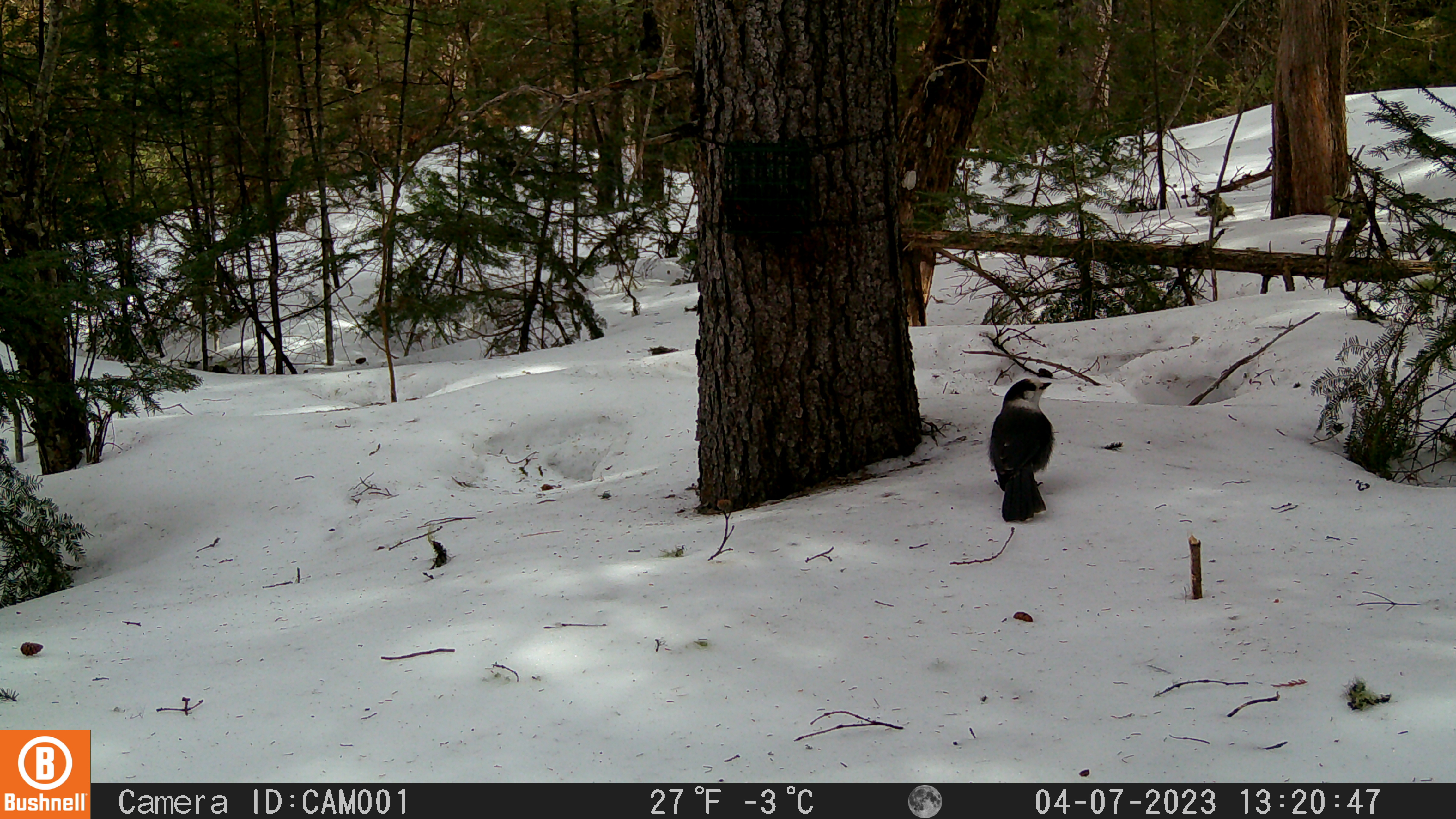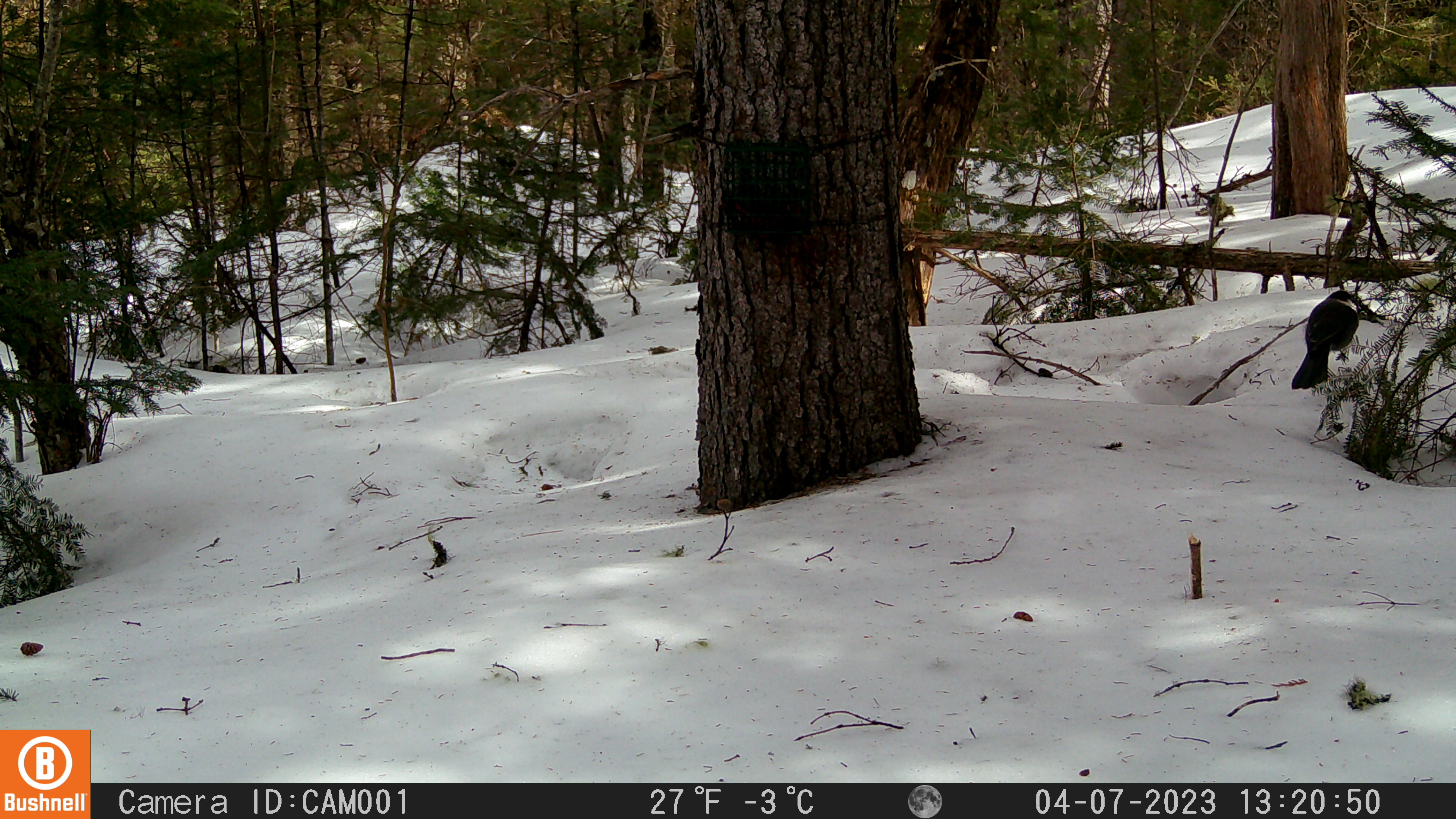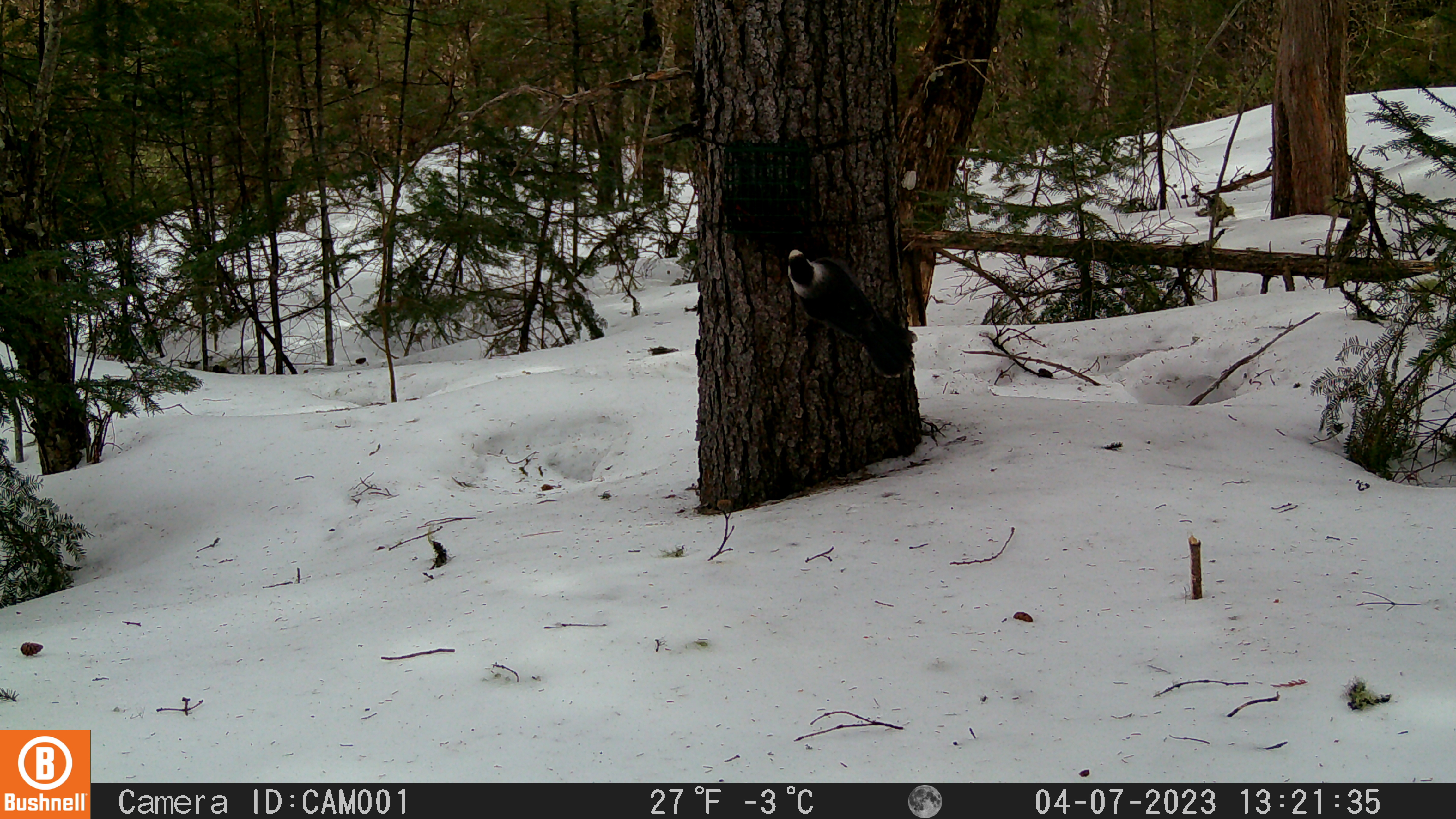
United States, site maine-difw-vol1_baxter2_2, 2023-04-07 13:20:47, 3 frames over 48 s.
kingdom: Animalia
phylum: Chordata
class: Aves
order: Passeriformes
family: Corvidae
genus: Perisoreus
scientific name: Perisoreus canadensis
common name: canada jay